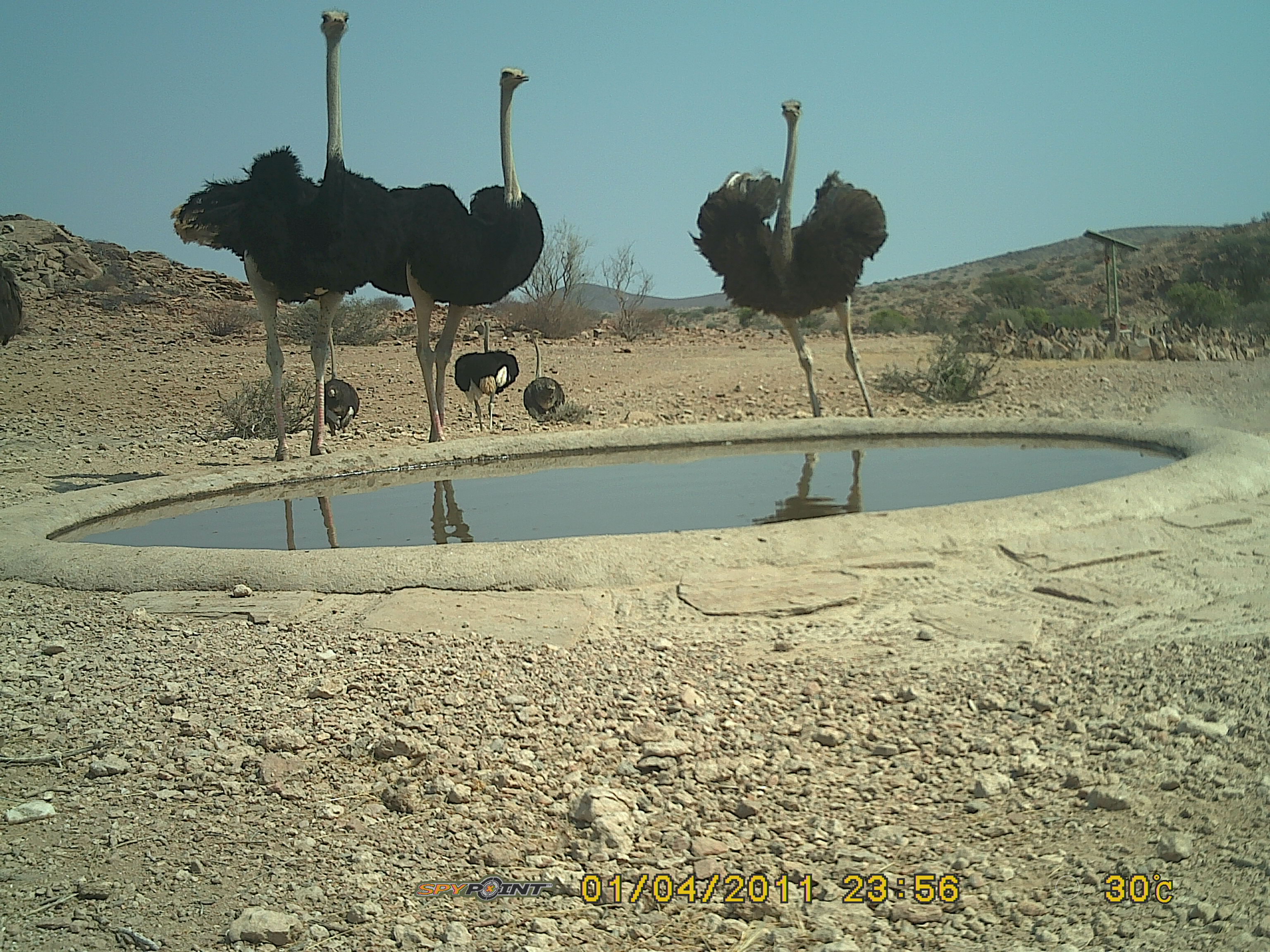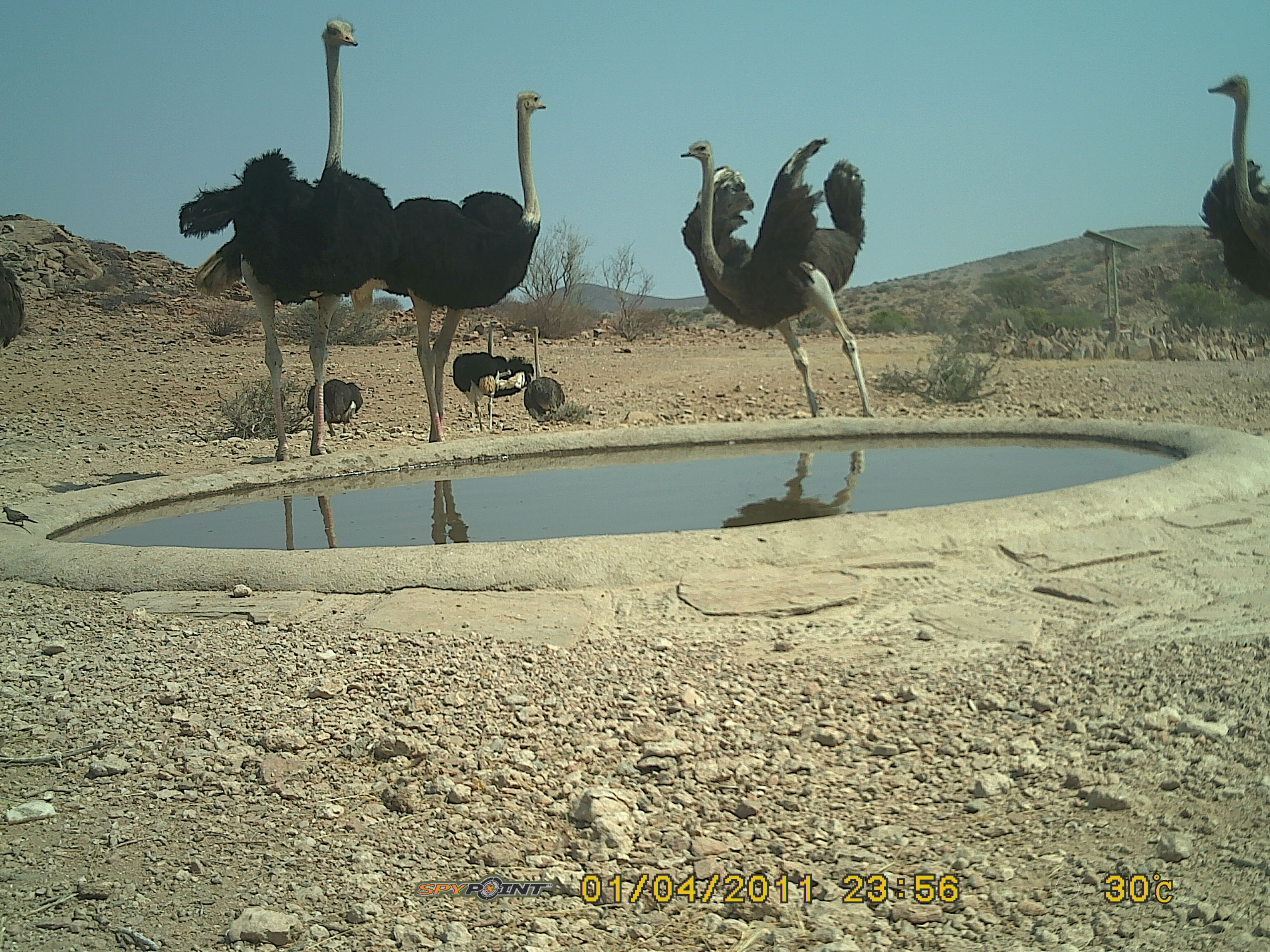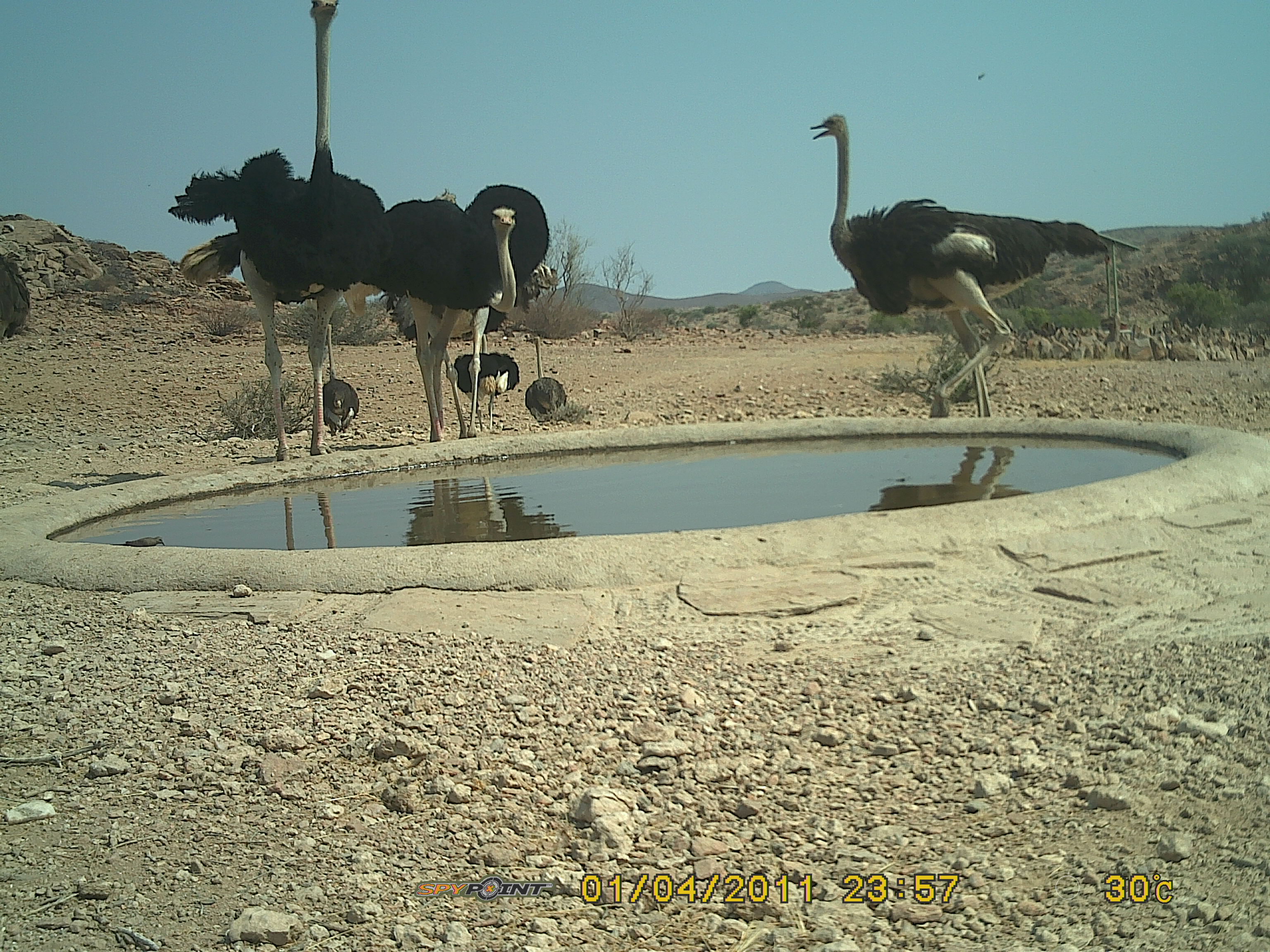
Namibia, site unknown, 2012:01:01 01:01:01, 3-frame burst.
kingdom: Animalia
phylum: Chordata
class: Aves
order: Struthioniformes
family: Struthionidae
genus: Struthio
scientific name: Struthio camelus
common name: common ostrich